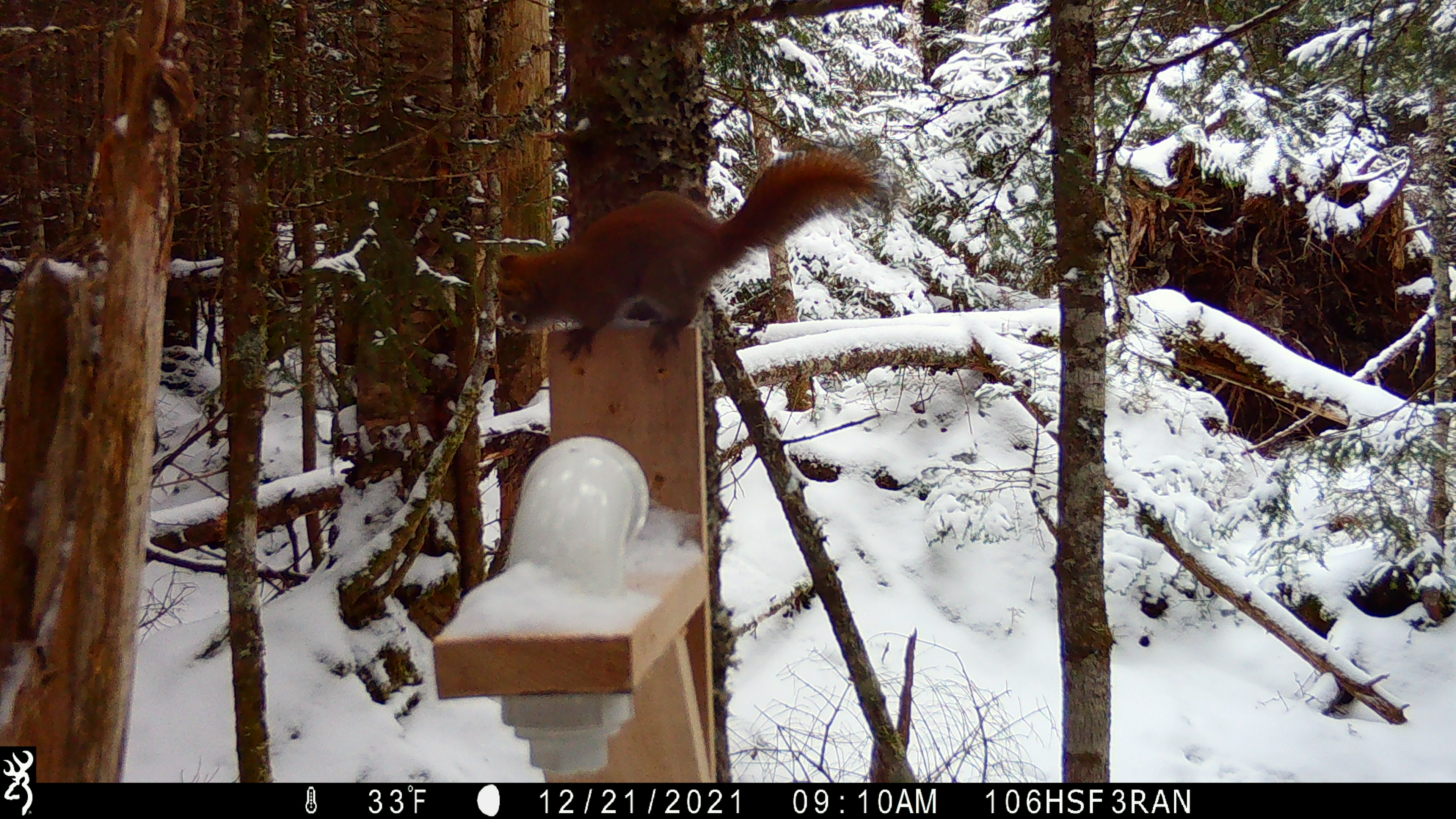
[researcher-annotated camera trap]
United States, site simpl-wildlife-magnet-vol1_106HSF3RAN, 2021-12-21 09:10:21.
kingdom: Animalia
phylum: Chordata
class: Mammalia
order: Rodentia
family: Sciuridae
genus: Tamiasciurus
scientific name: Tamiasciurus hudsonicus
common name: red squirrel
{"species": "red squirrel (Tamiasciurus hudsonicus)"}